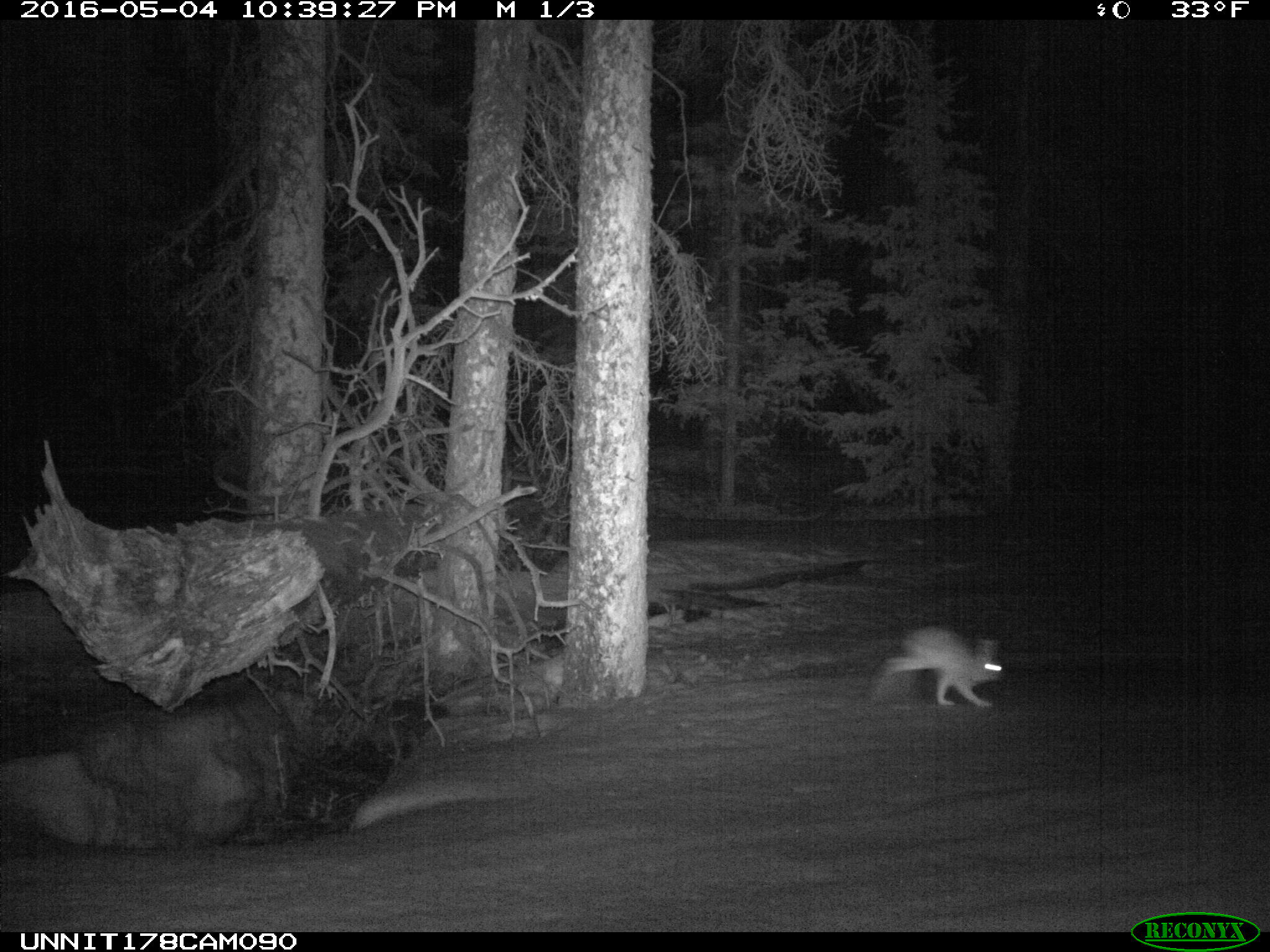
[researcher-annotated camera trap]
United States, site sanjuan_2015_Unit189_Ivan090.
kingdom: Animalia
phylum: Chordata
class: Mammalia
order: Lagomorpha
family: Leporidae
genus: Lepus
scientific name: Lepus americanus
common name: snowshoe hare